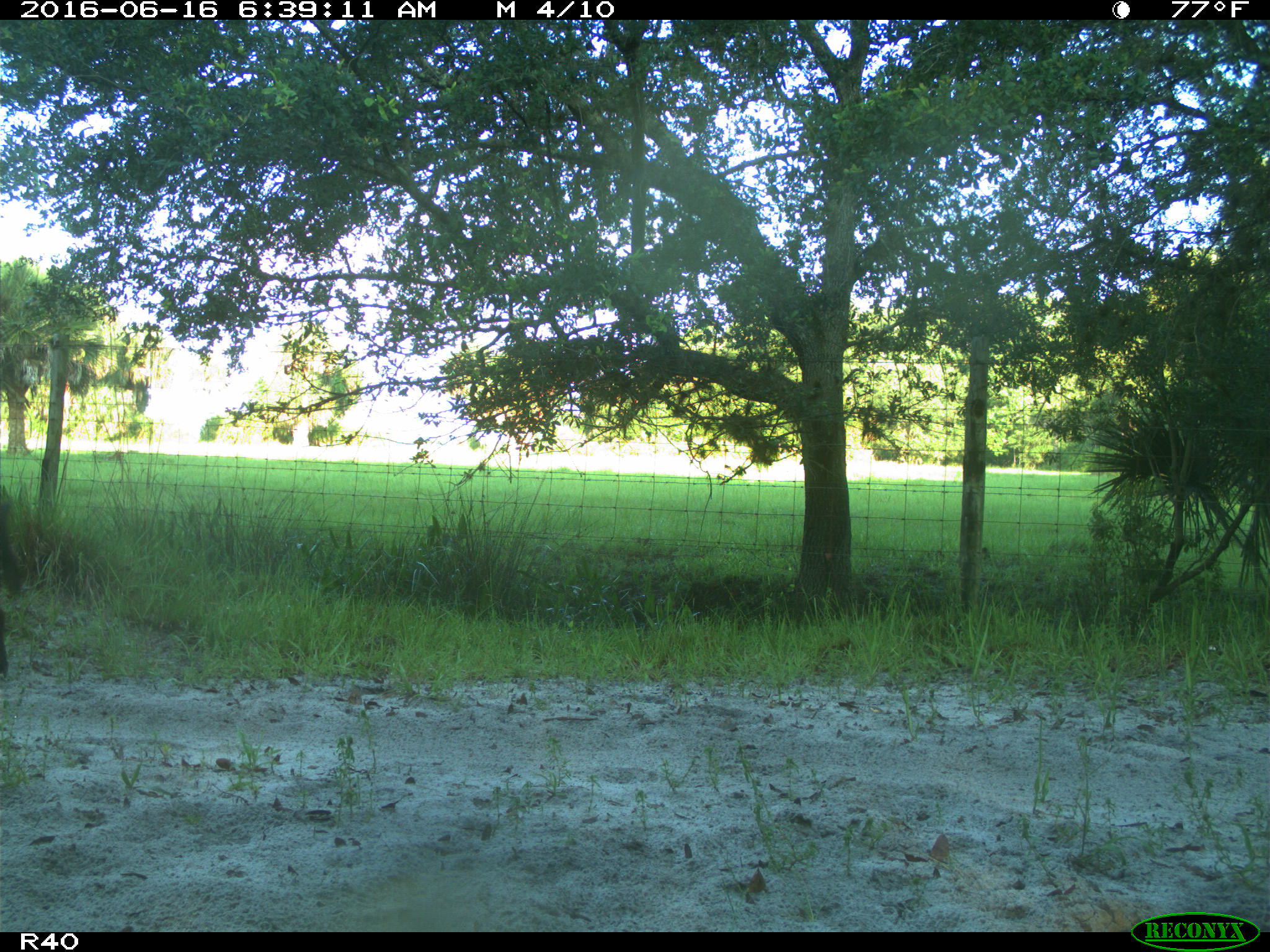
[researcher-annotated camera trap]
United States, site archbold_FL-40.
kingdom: Animalia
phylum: Chordata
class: Mammalia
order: Artiodactyla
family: Suidae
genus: Sus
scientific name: Sus scrofa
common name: wild boar